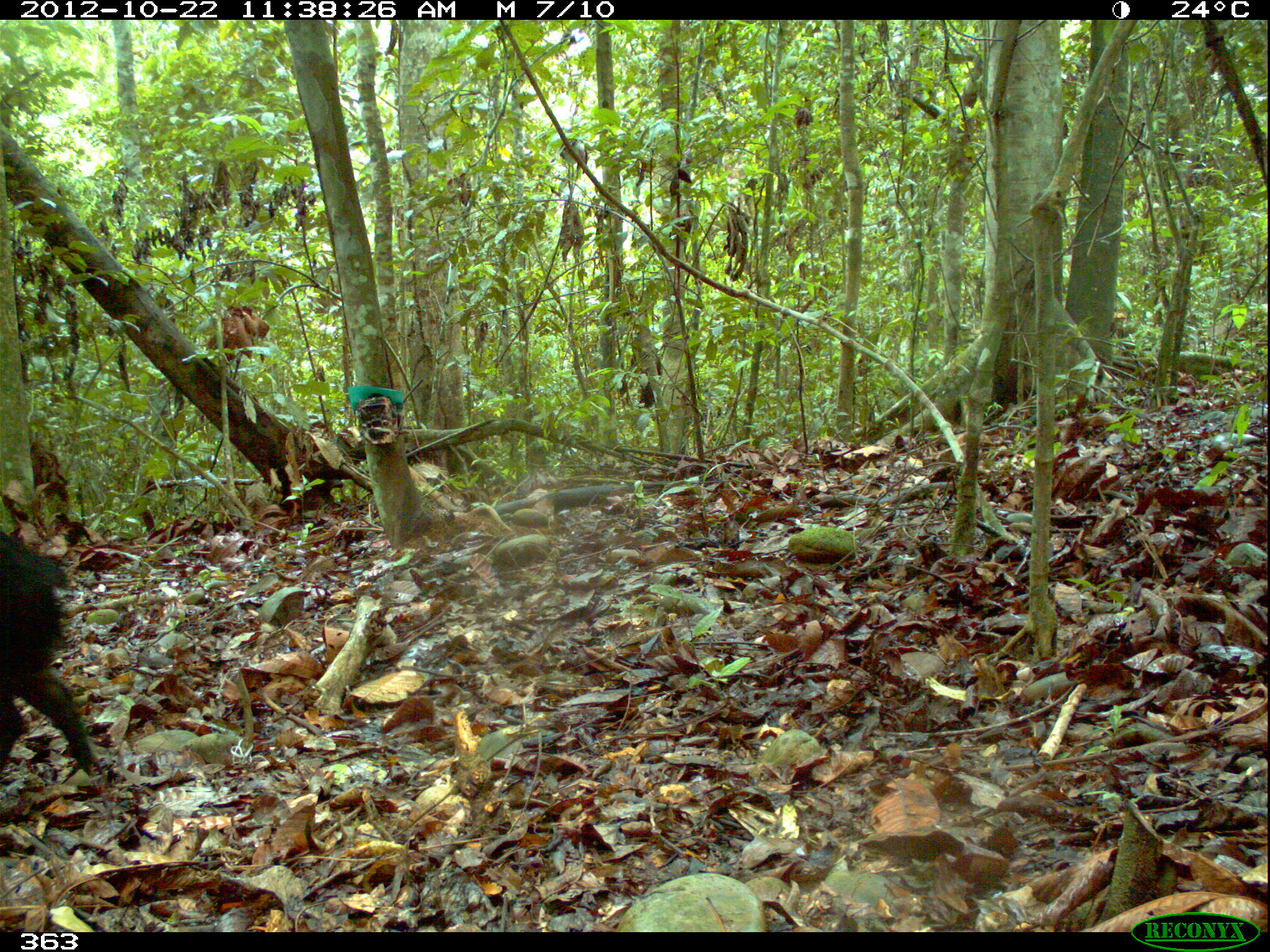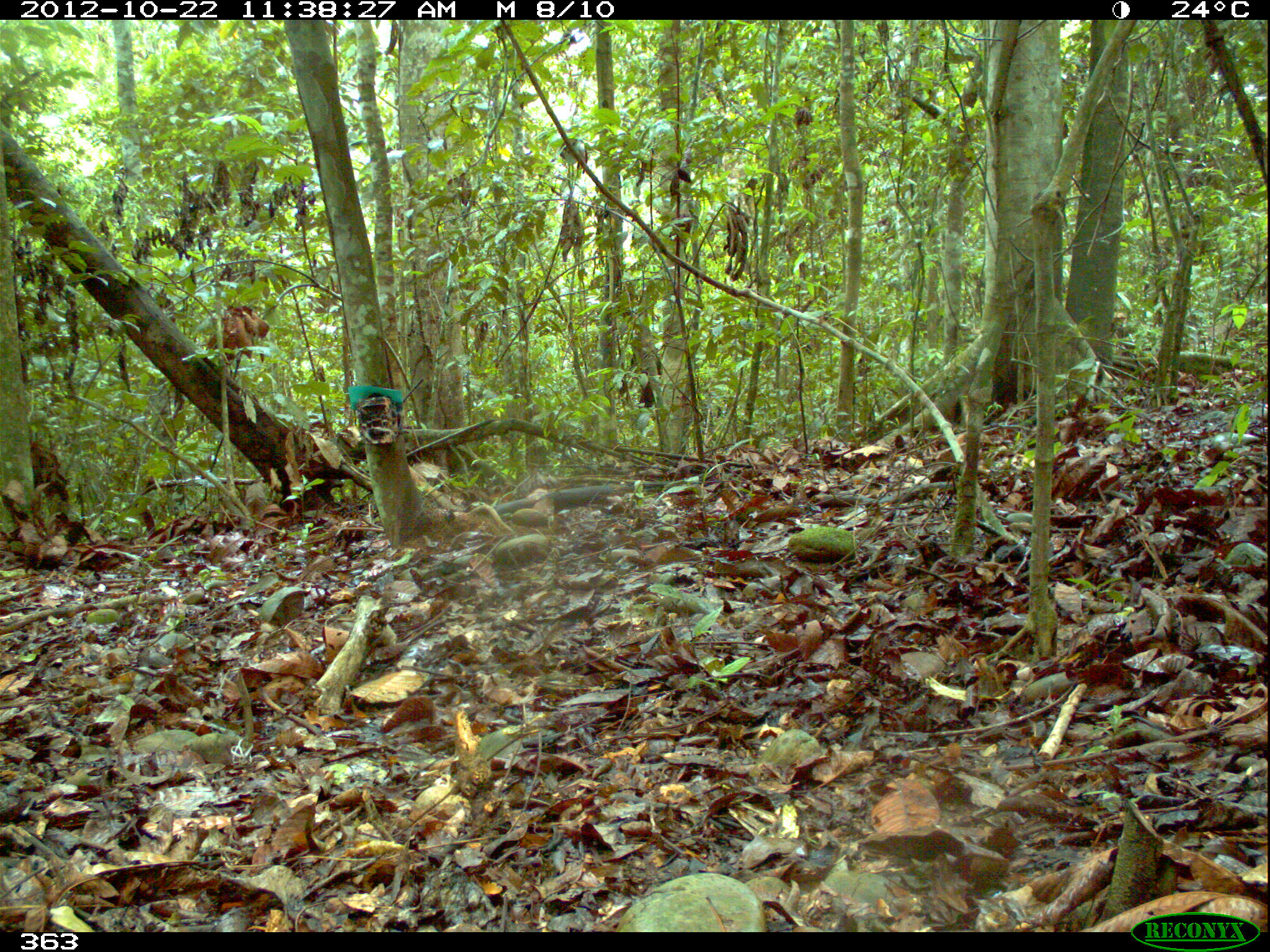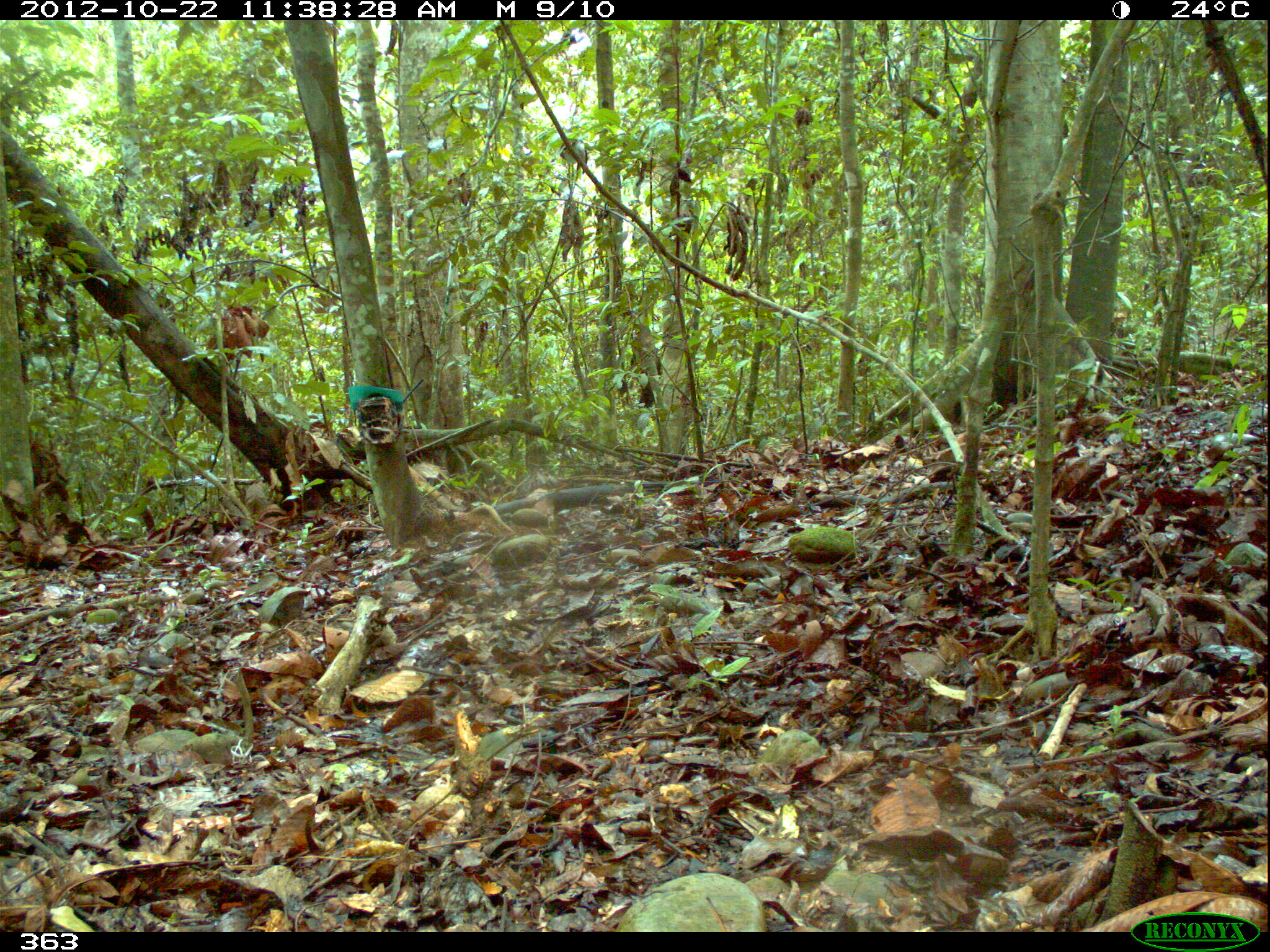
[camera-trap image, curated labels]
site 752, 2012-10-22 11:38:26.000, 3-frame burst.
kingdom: Animalia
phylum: Chordata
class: Mammalia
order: Artiodactyla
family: Tayassuidae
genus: Tayassu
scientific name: Tayassu pecari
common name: white-lipped peccary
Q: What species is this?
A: Tayassu pecari (white-lipped peccary).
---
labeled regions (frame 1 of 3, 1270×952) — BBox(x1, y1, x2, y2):
tayassu pecari: BBox(0, 531, 100, 791)